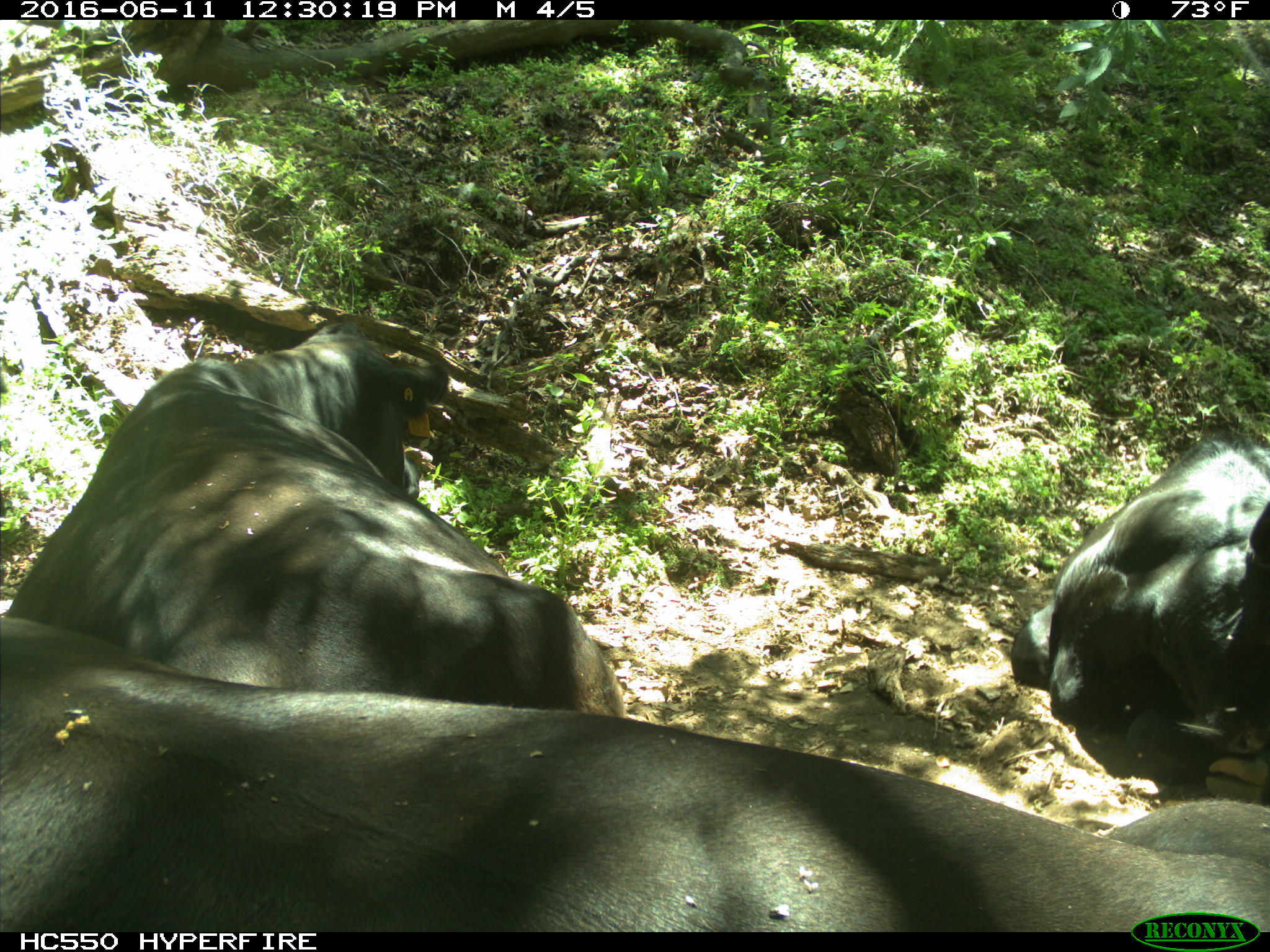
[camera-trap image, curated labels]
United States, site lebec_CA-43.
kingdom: Animalia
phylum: Chordata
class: Mammalia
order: Artiodactyla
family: Bovidae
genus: Bos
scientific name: Bos taurus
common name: domestic cow